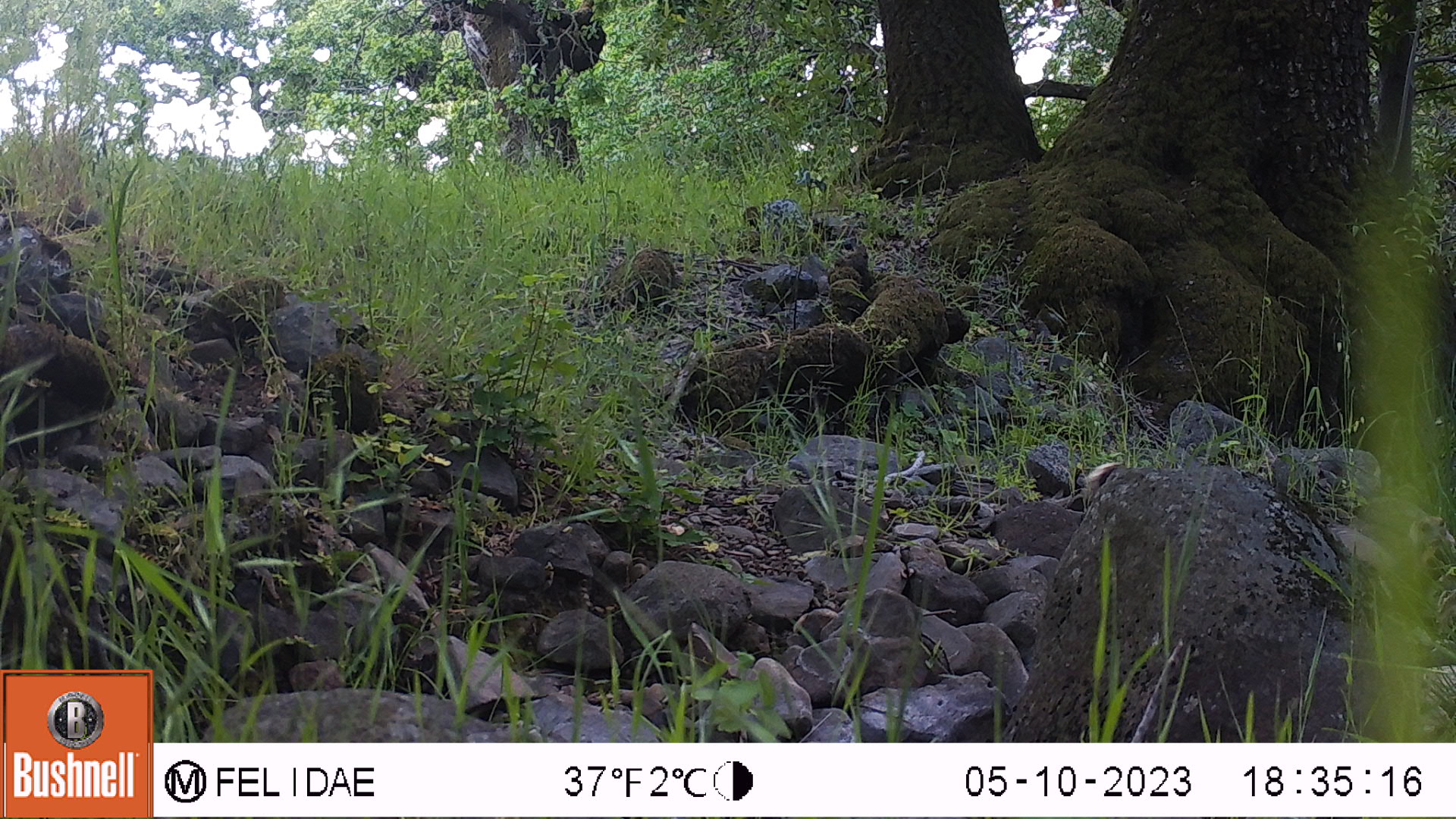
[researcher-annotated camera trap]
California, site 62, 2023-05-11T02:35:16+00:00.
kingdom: Animalia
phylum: Chordata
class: Aves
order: Galliformes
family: Phasianidae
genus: Meleagris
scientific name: Meleagris gallopavo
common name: turkey